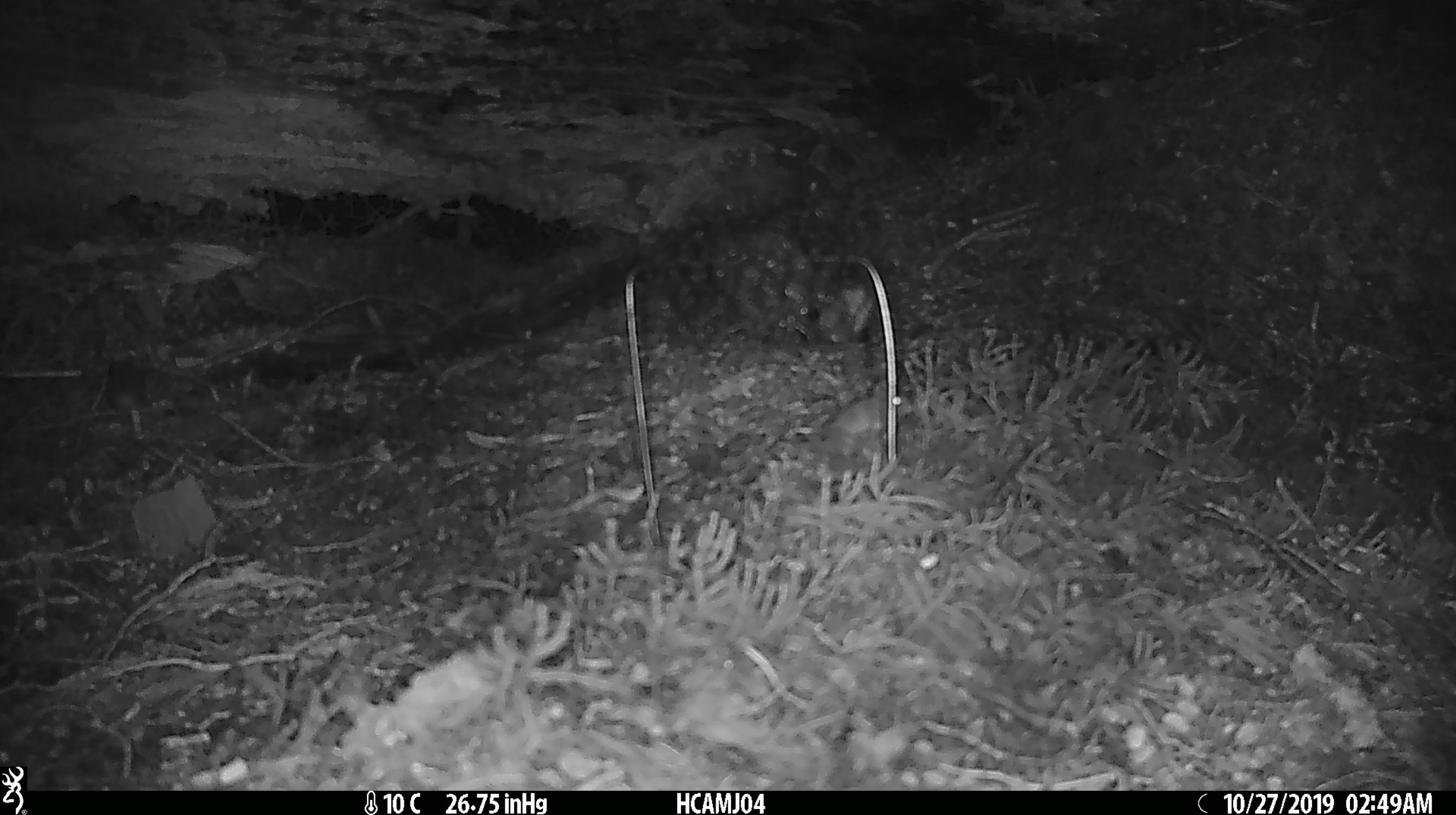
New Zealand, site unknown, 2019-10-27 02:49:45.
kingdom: Animalia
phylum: Chordata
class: Mammalia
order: Rodentia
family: Muridae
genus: Mus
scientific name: Mus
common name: mouse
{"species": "mouse (Mus)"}